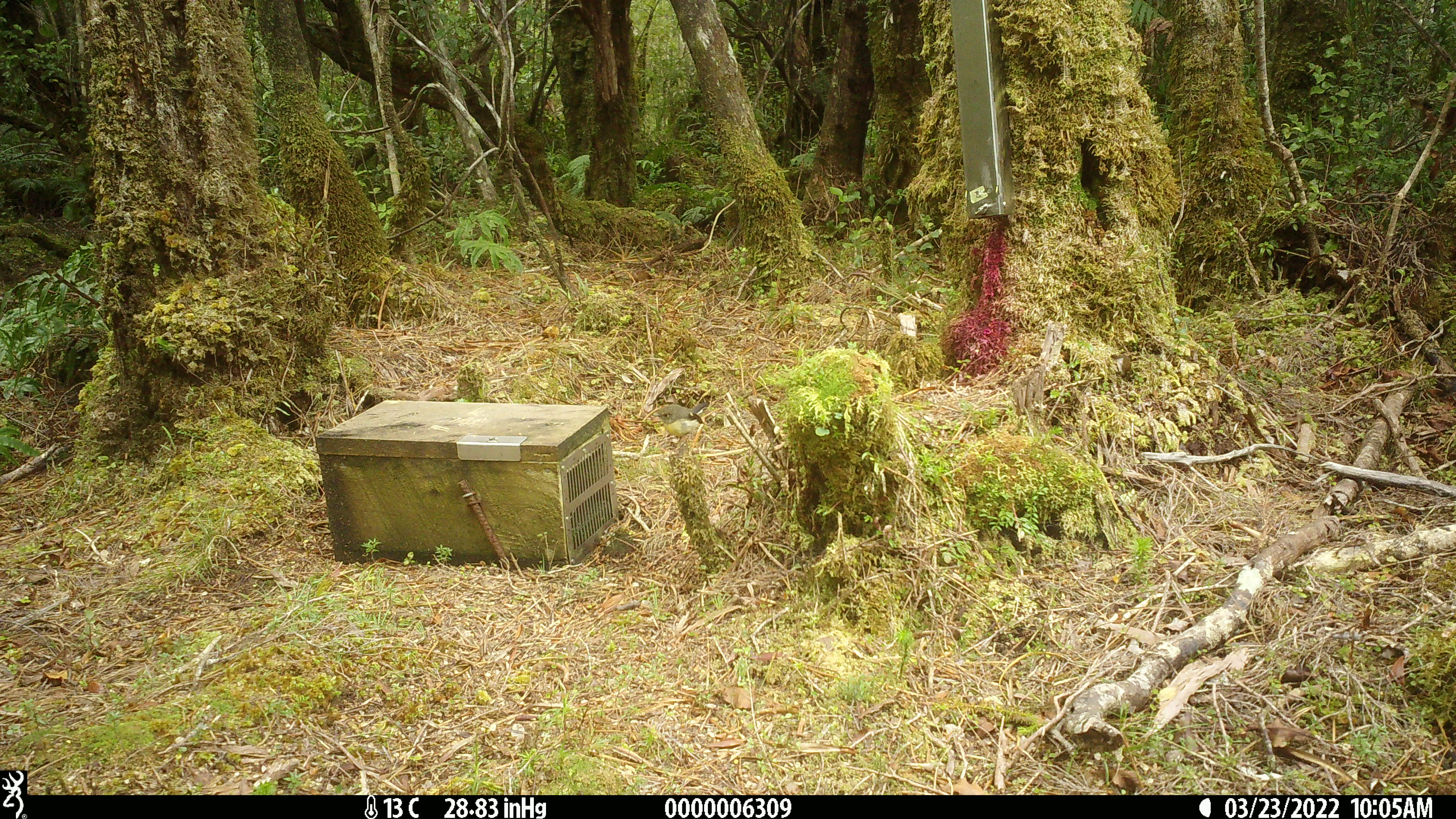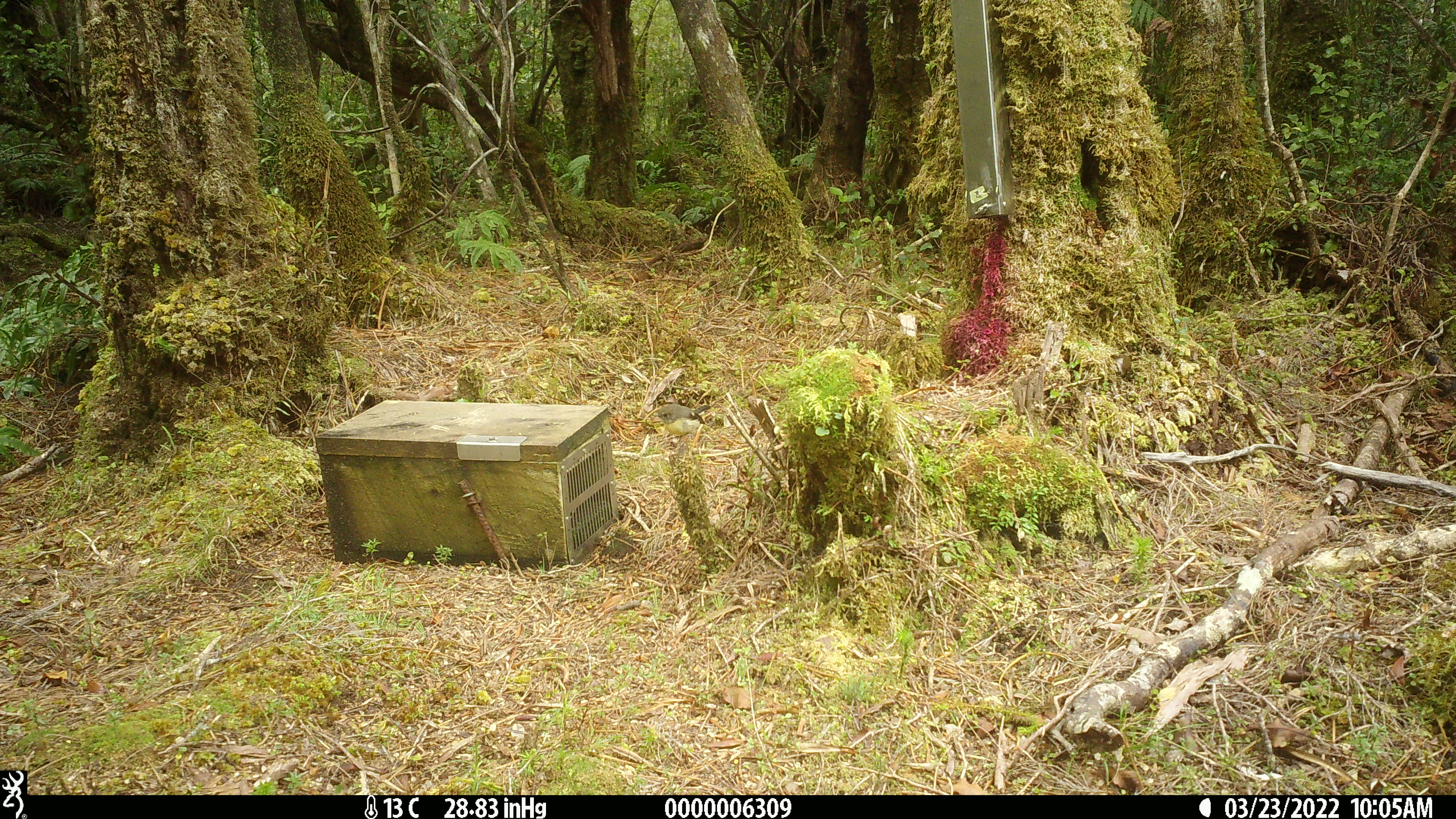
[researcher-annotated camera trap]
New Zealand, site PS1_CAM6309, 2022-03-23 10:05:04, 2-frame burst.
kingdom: Animalia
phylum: Chordata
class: Aves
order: Passeriformes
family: Petroicidae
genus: Petroica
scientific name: Petroica macrocephala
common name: tomtit